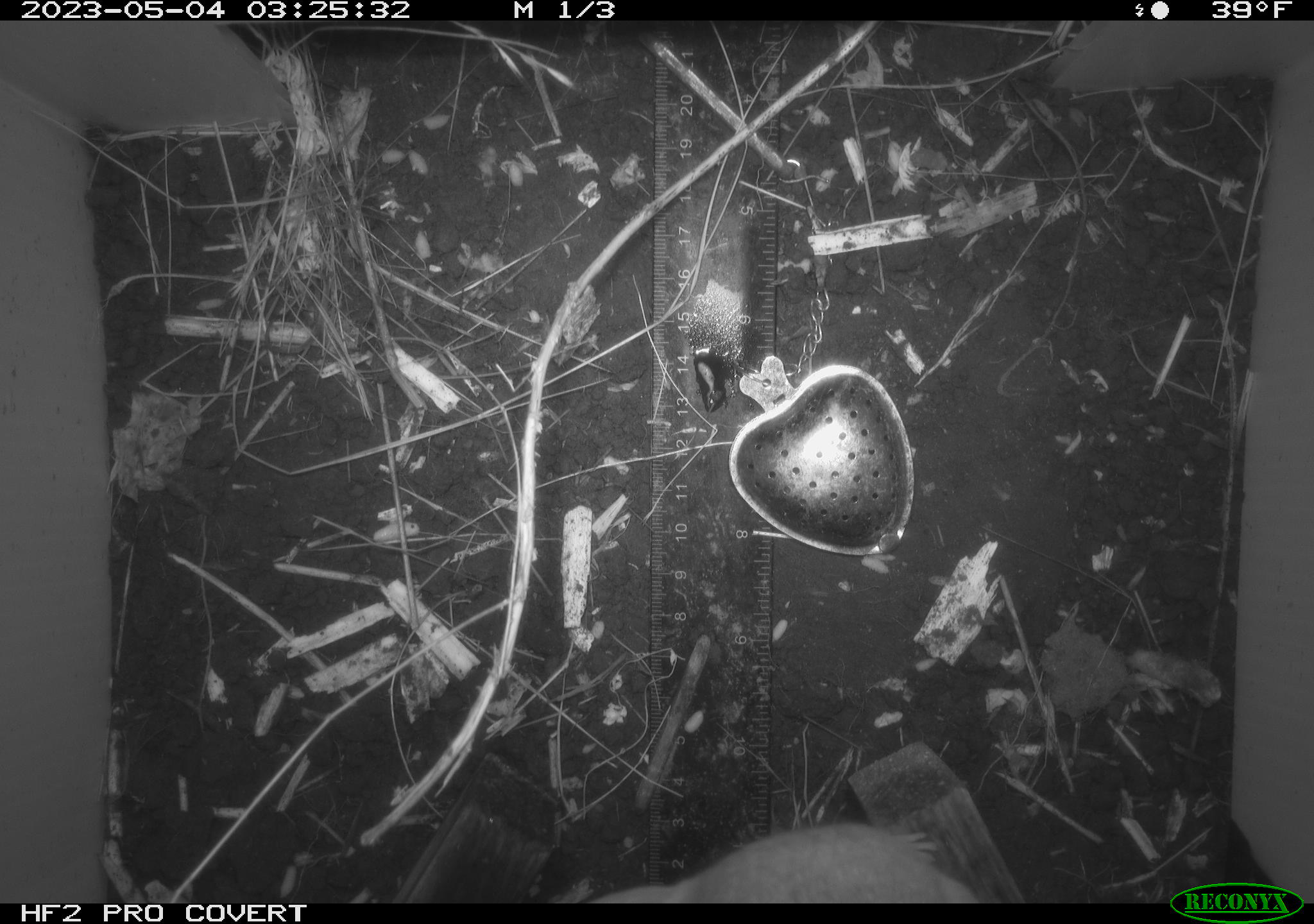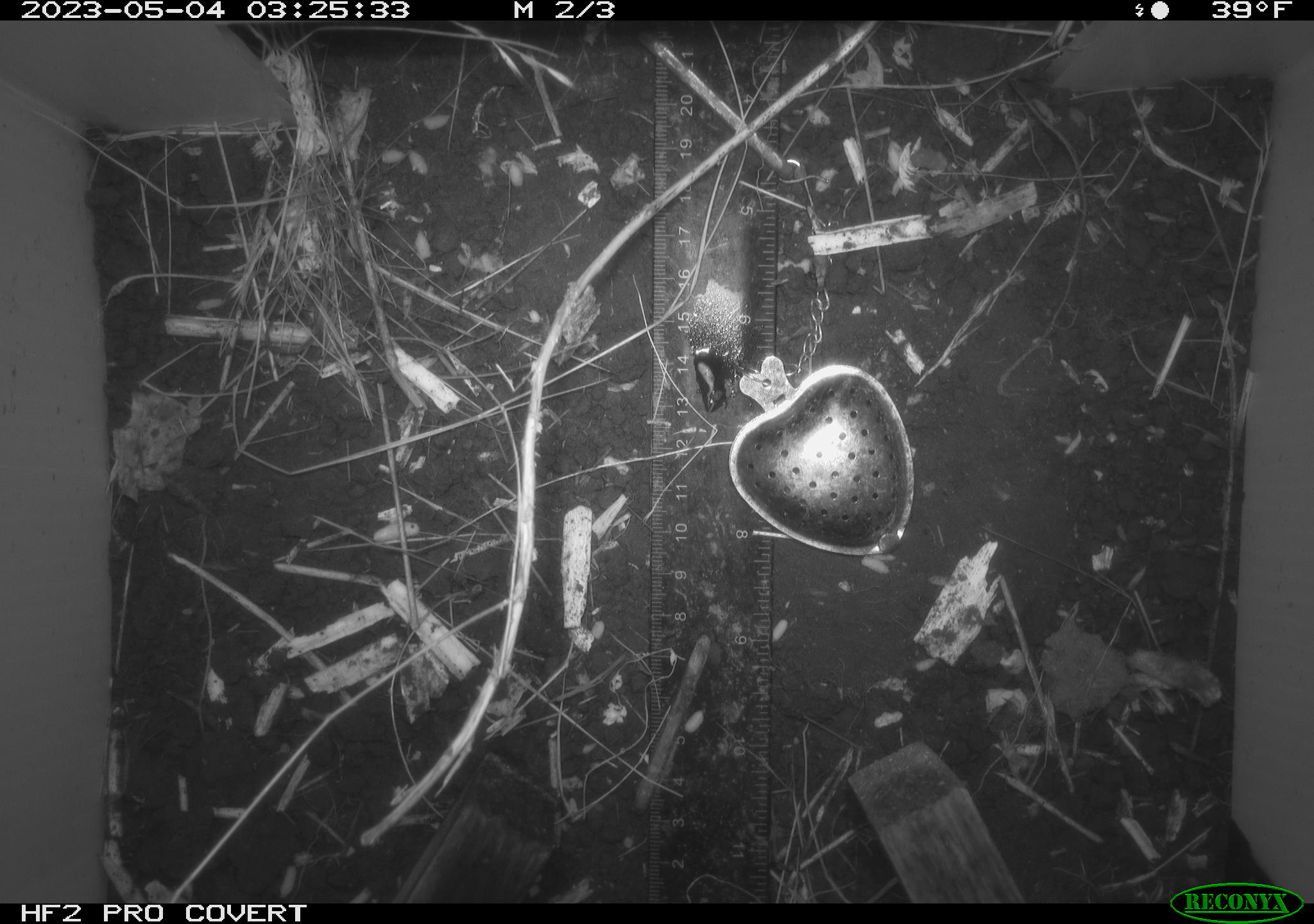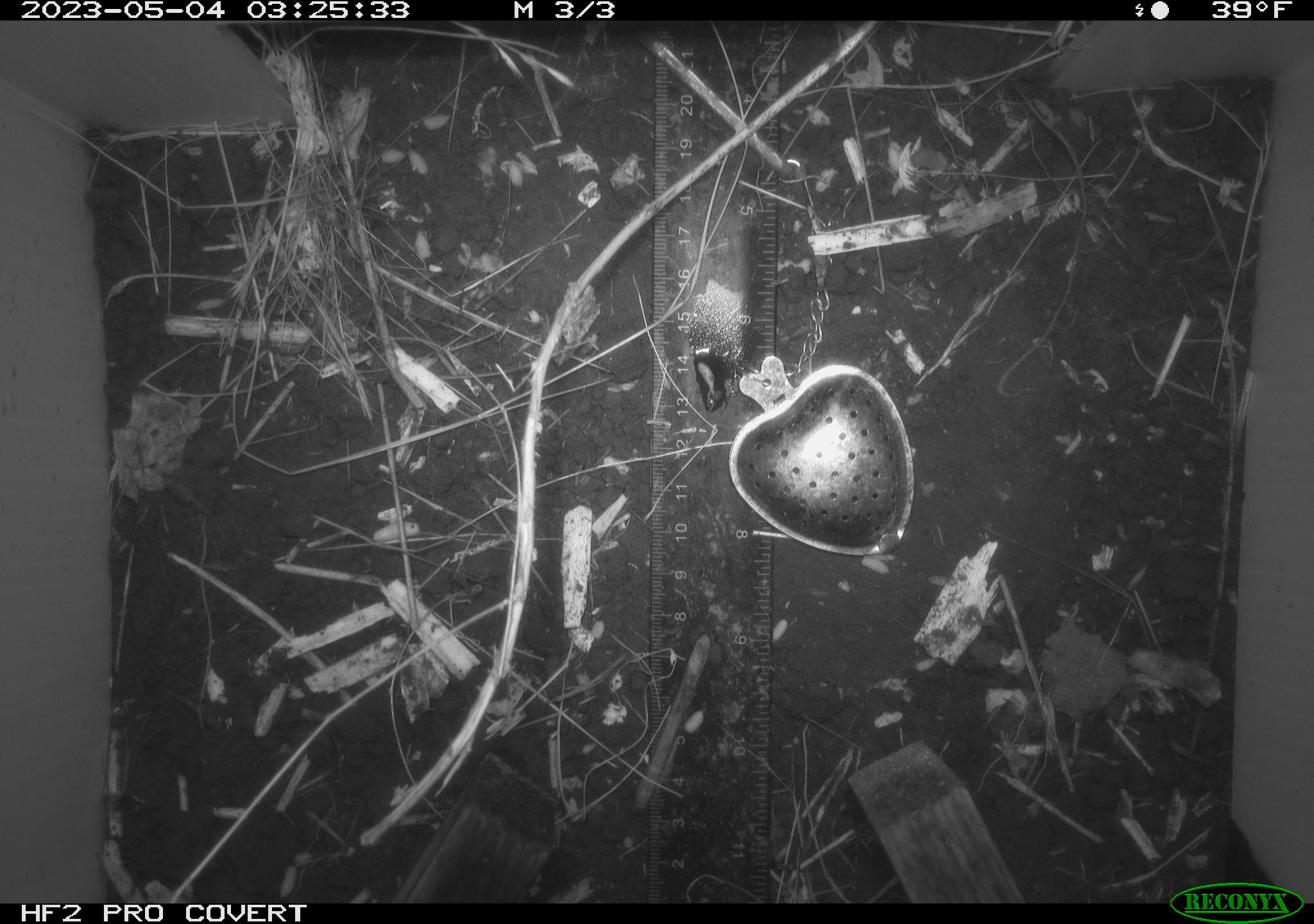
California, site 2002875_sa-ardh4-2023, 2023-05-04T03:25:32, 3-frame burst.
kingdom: Animalia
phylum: Chordata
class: Mammalia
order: Rodentia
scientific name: Rodentia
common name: mouse species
Mouse species (Rodentia).